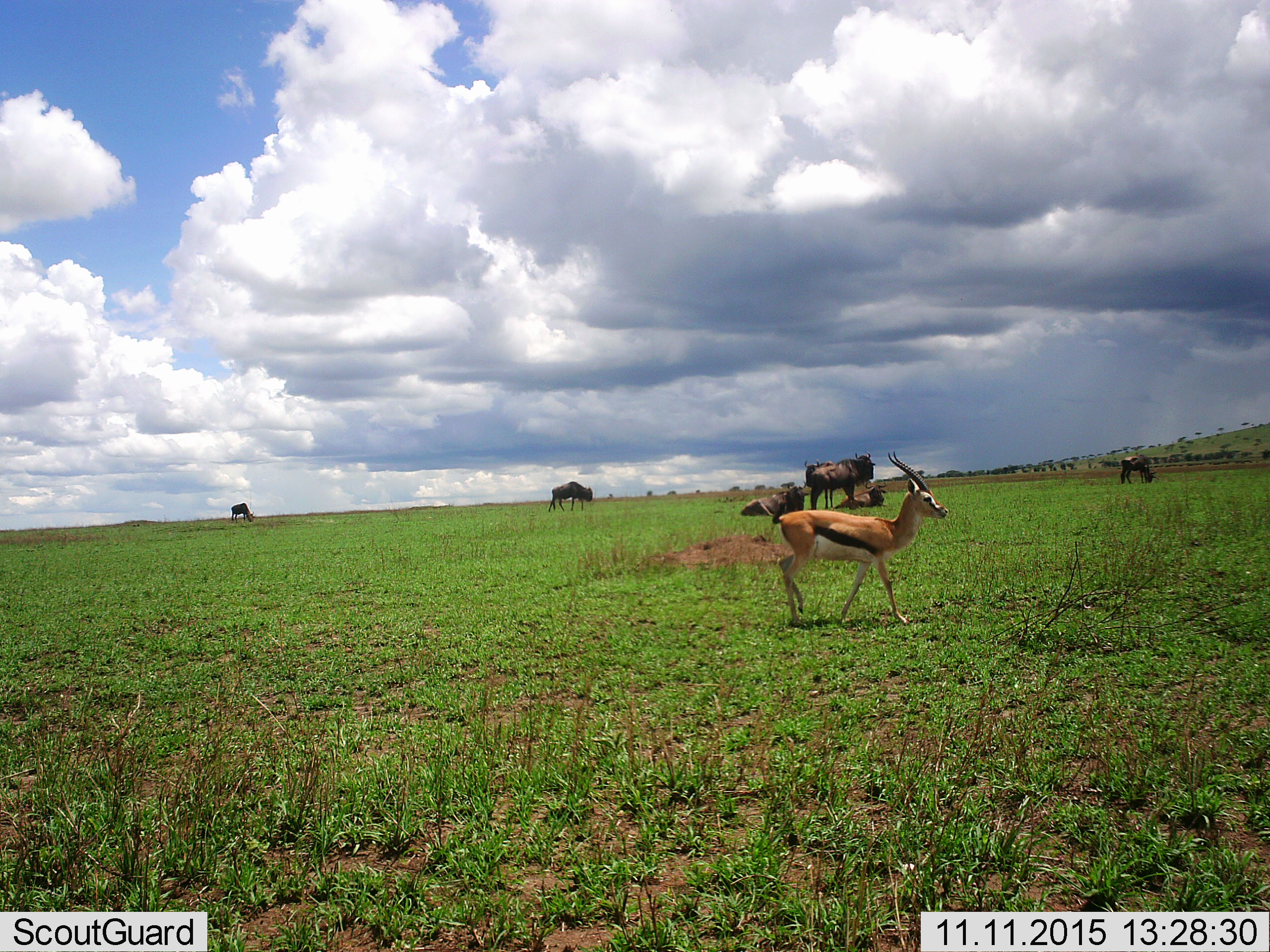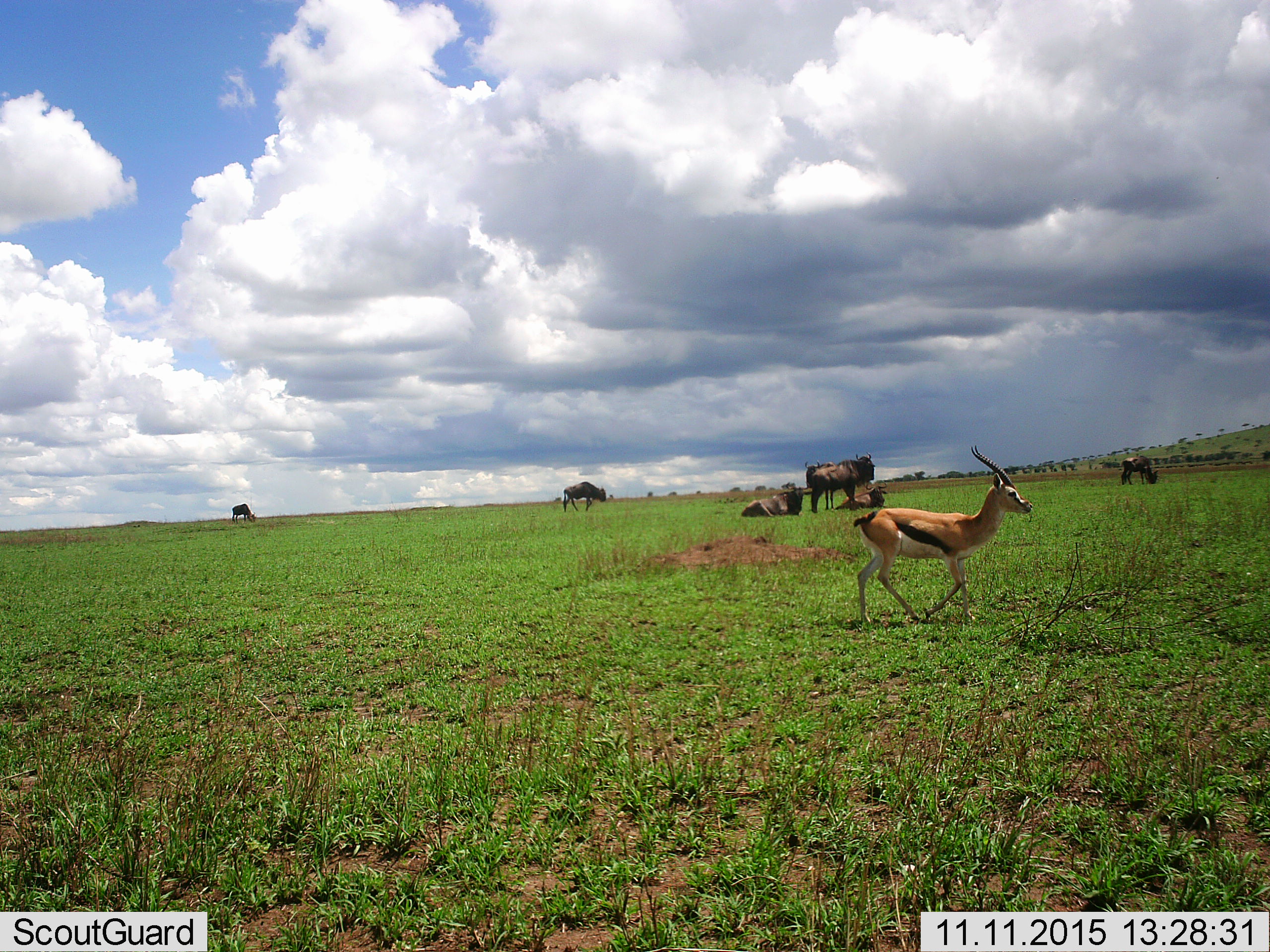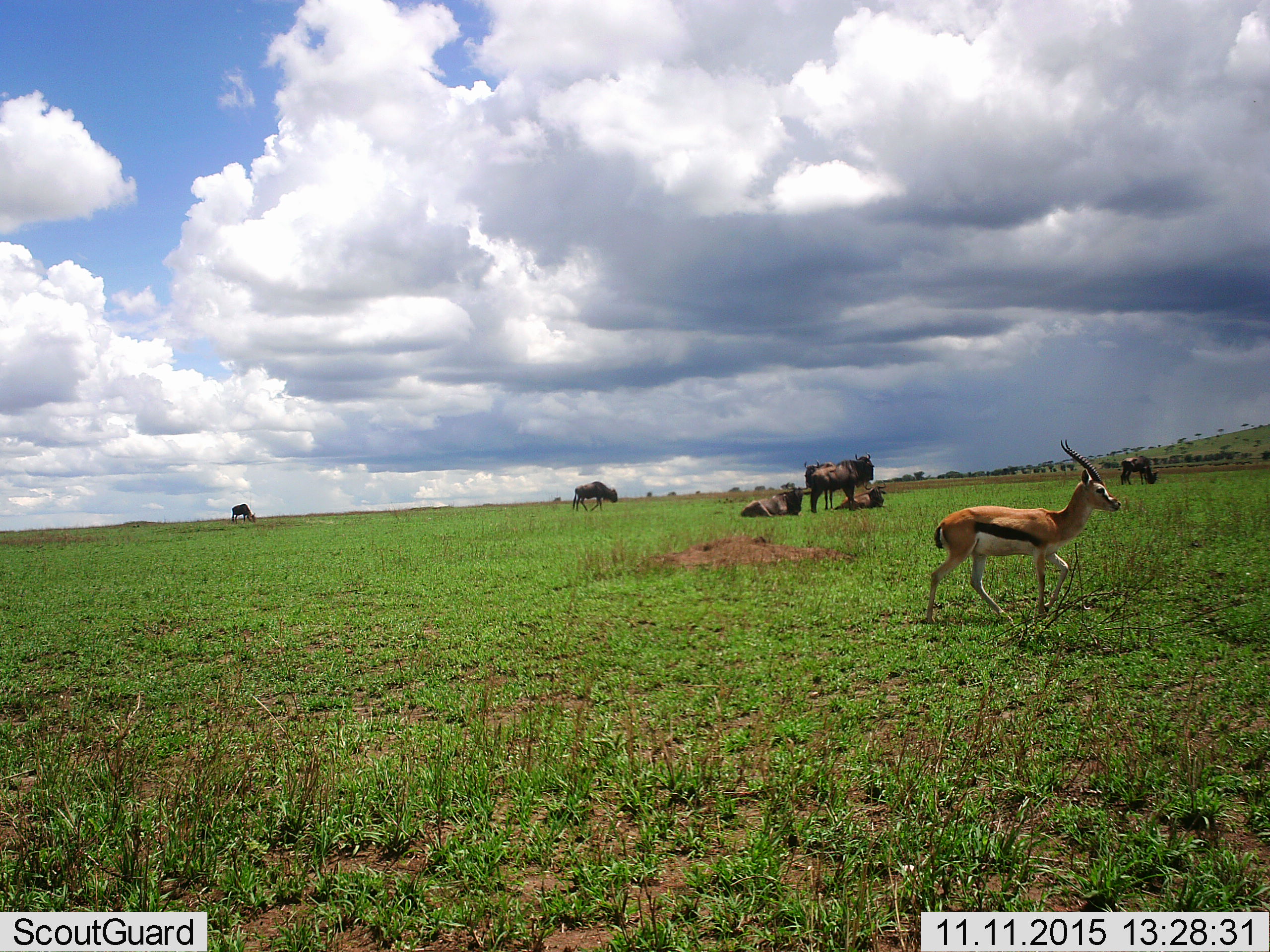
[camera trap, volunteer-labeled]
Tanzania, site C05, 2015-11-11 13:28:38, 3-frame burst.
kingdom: Animalia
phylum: Chordata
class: Mammalia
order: Artiodactyla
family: Bovidae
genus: Eudorcas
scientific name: Eudorcas thomsonii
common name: thomson's gazelle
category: gazellethomsons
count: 1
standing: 0%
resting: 0%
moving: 100%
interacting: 8%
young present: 0%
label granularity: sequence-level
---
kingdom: Animalia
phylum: Chordata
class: Mammalia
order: Artiodactyla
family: Bovidae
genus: Connochaetes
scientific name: Connochaetes taurinus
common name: blue wildebeest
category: wildebeest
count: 6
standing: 83%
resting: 67%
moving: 50%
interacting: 8%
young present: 0%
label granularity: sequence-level